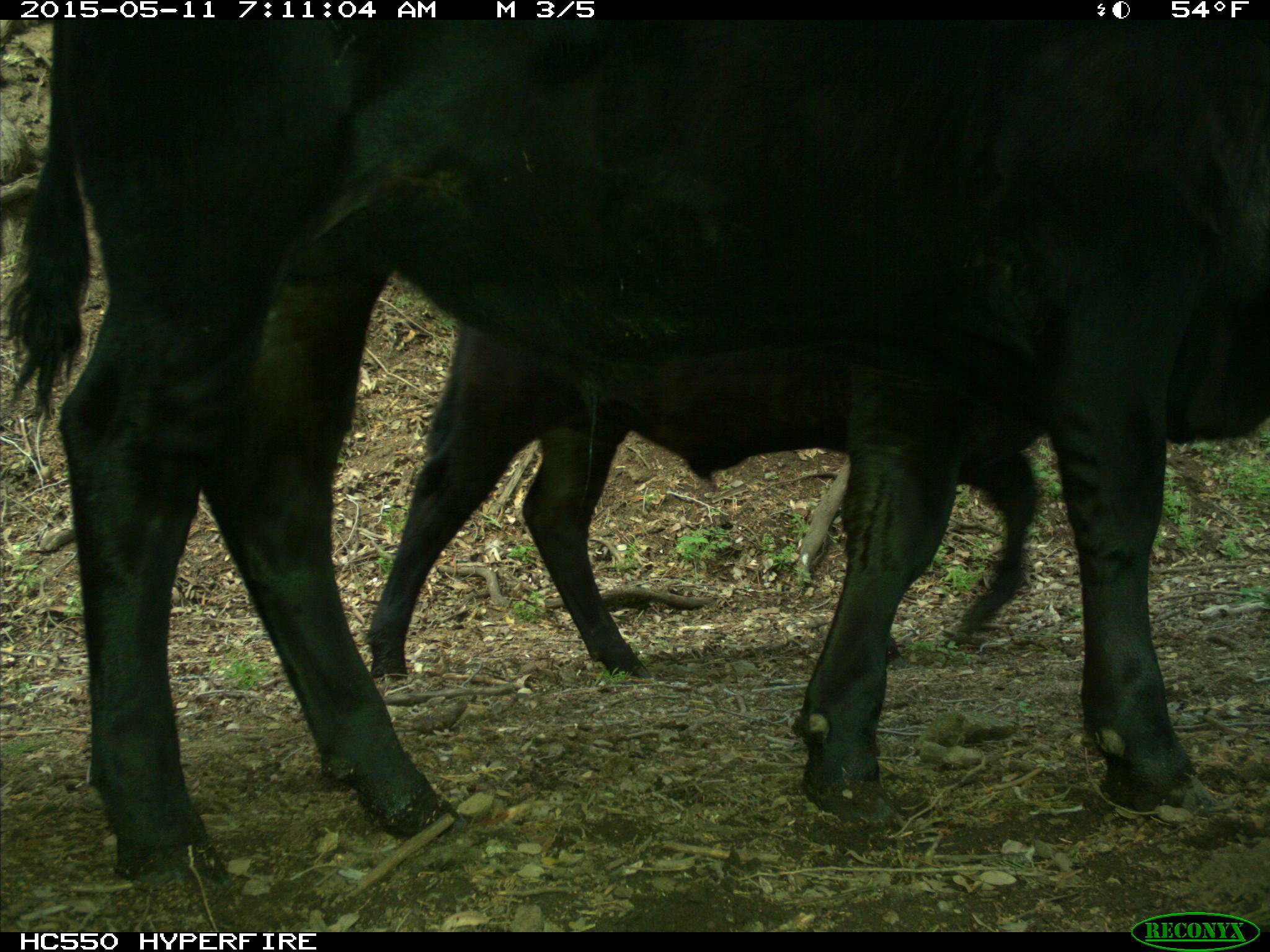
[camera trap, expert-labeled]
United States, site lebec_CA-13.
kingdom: Animalia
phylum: Chordata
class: Mammalia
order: Artiodactyla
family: Bovidae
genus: Bos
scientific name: Bos taurus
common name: domestic cow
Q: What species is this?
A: Bos taurus (domestic cow).